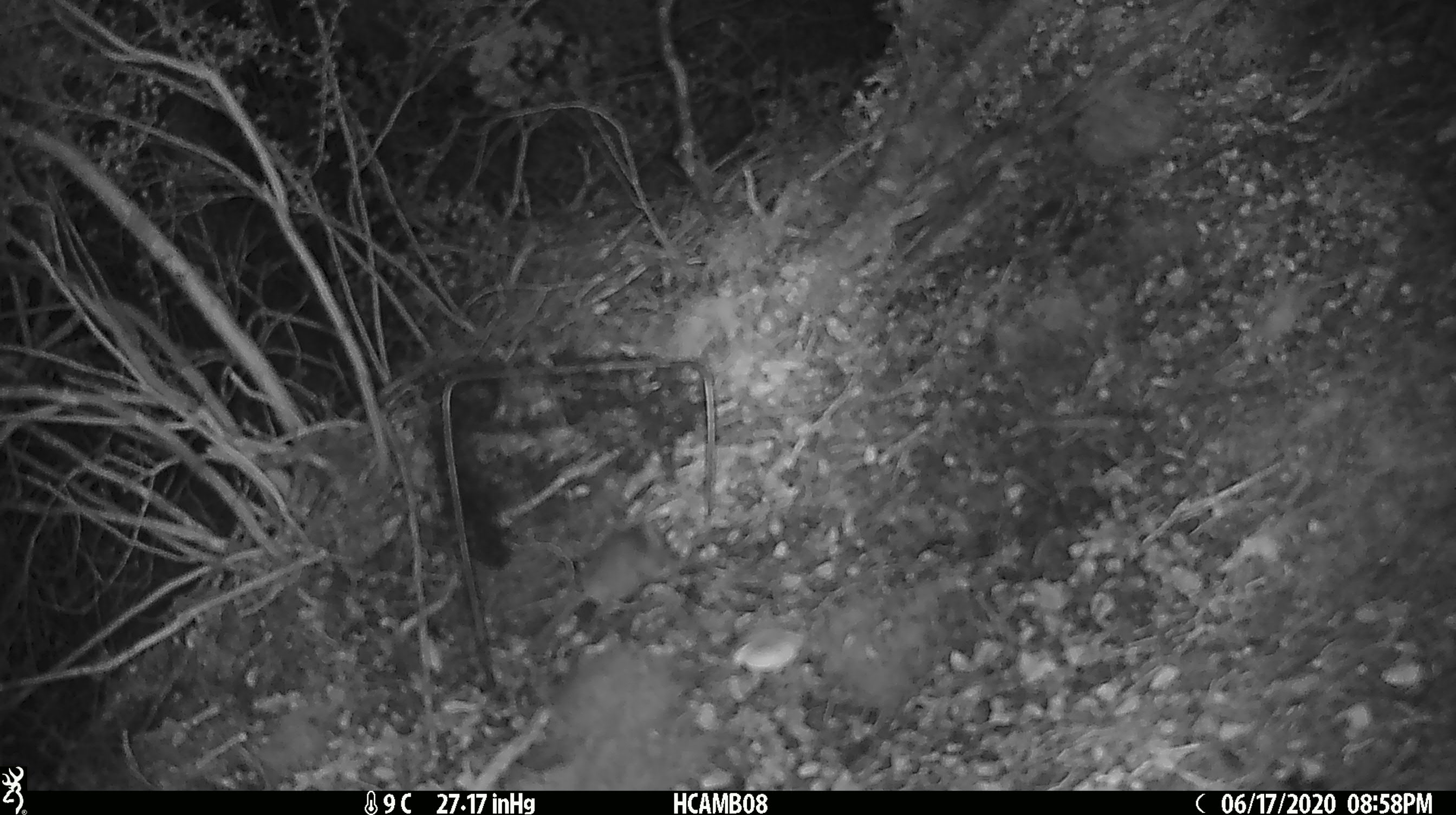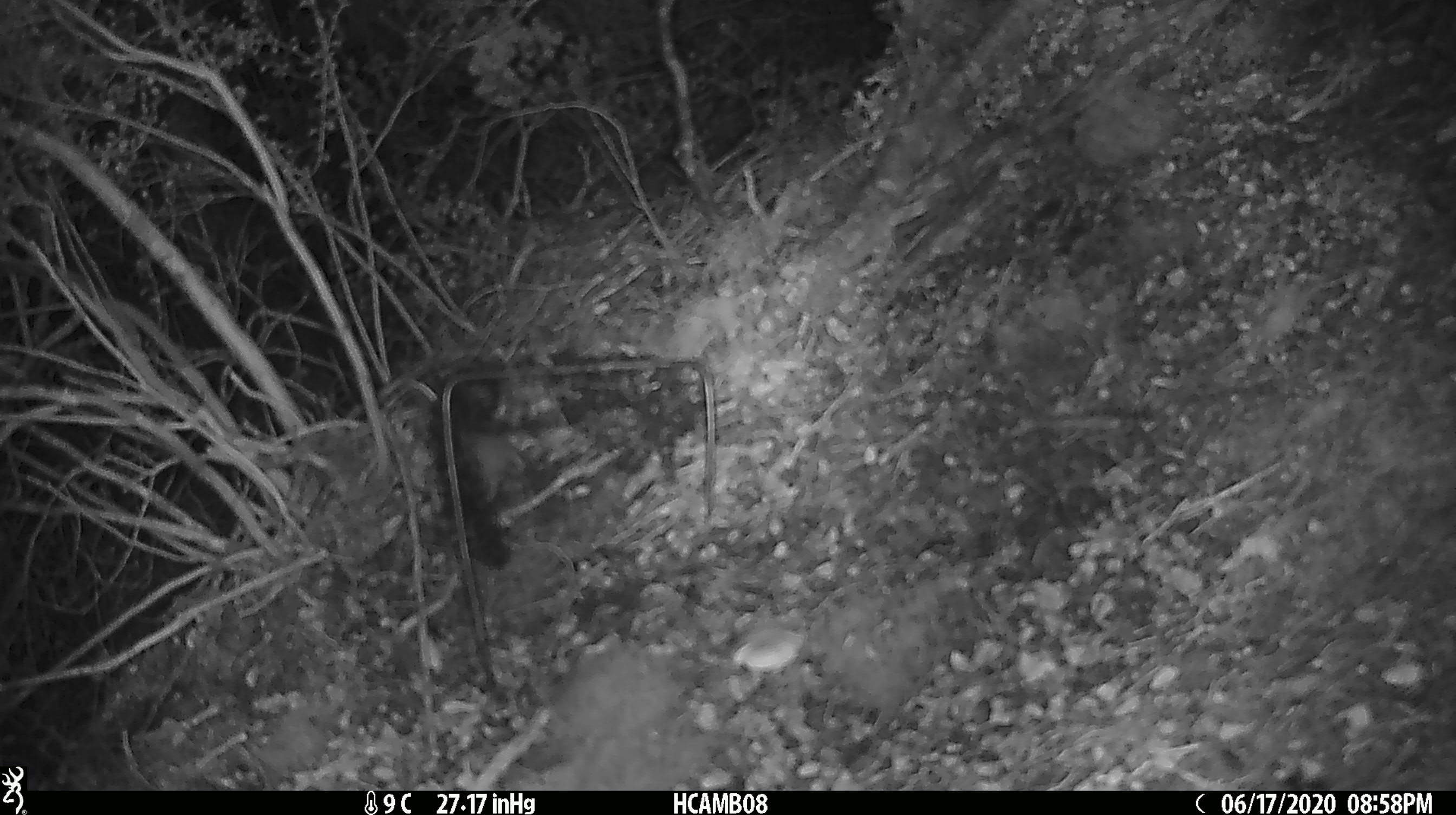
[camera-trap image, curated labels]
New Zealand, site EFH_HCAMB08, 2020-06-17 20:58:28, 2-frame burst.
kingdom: Animalia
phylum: Chordata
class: Mammalia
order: Rodentia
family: Muridae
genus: Mus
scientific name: Mus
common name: mouse